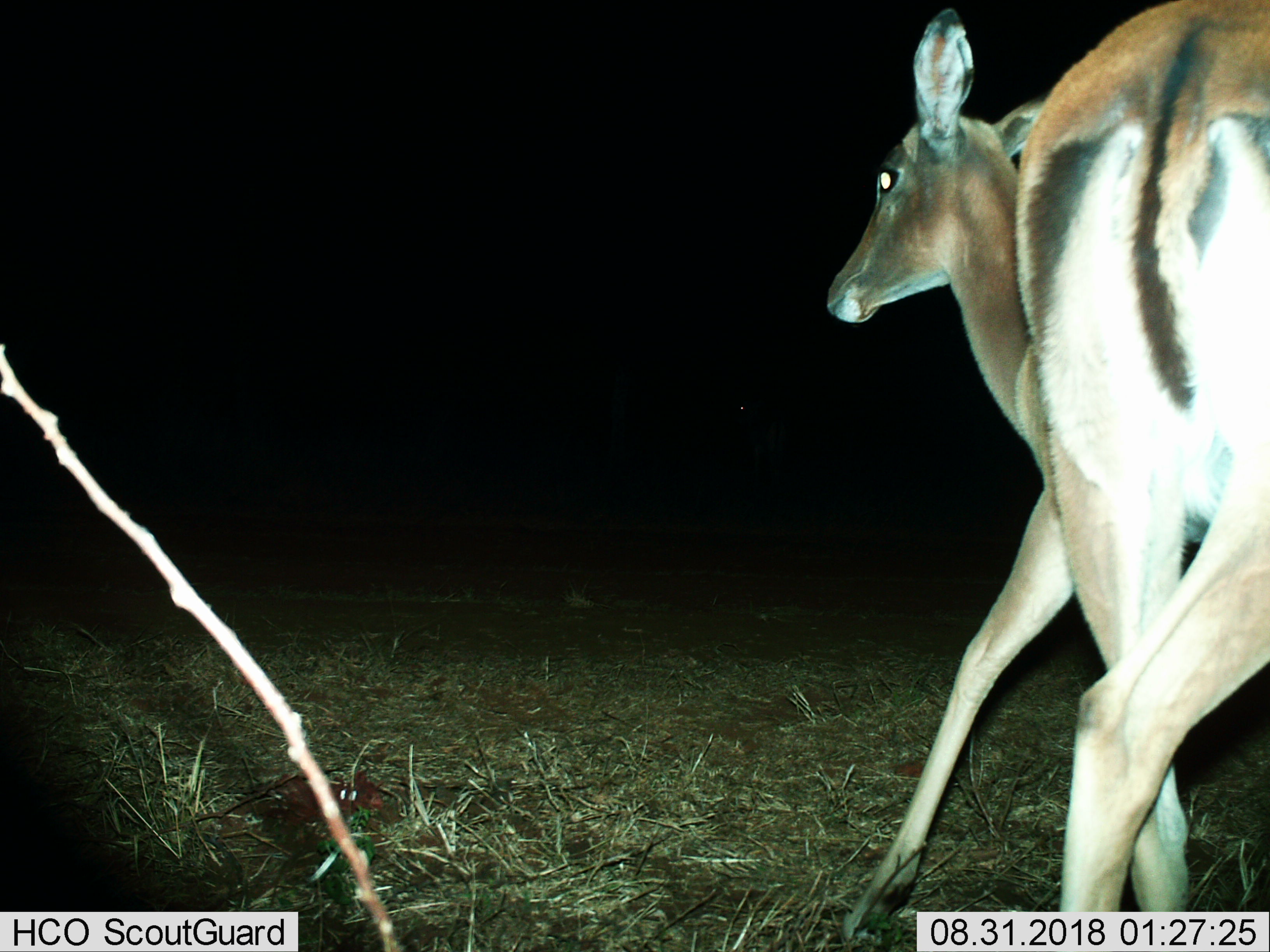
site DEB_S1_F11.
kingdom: Animalia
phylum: Chordata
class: Mammalia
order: Artiodactyla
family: Bovidae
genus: Aepyceros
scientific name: Aepyceros melampus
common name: impala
Impala (Aepyceros melampus), count 1. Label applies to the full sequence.